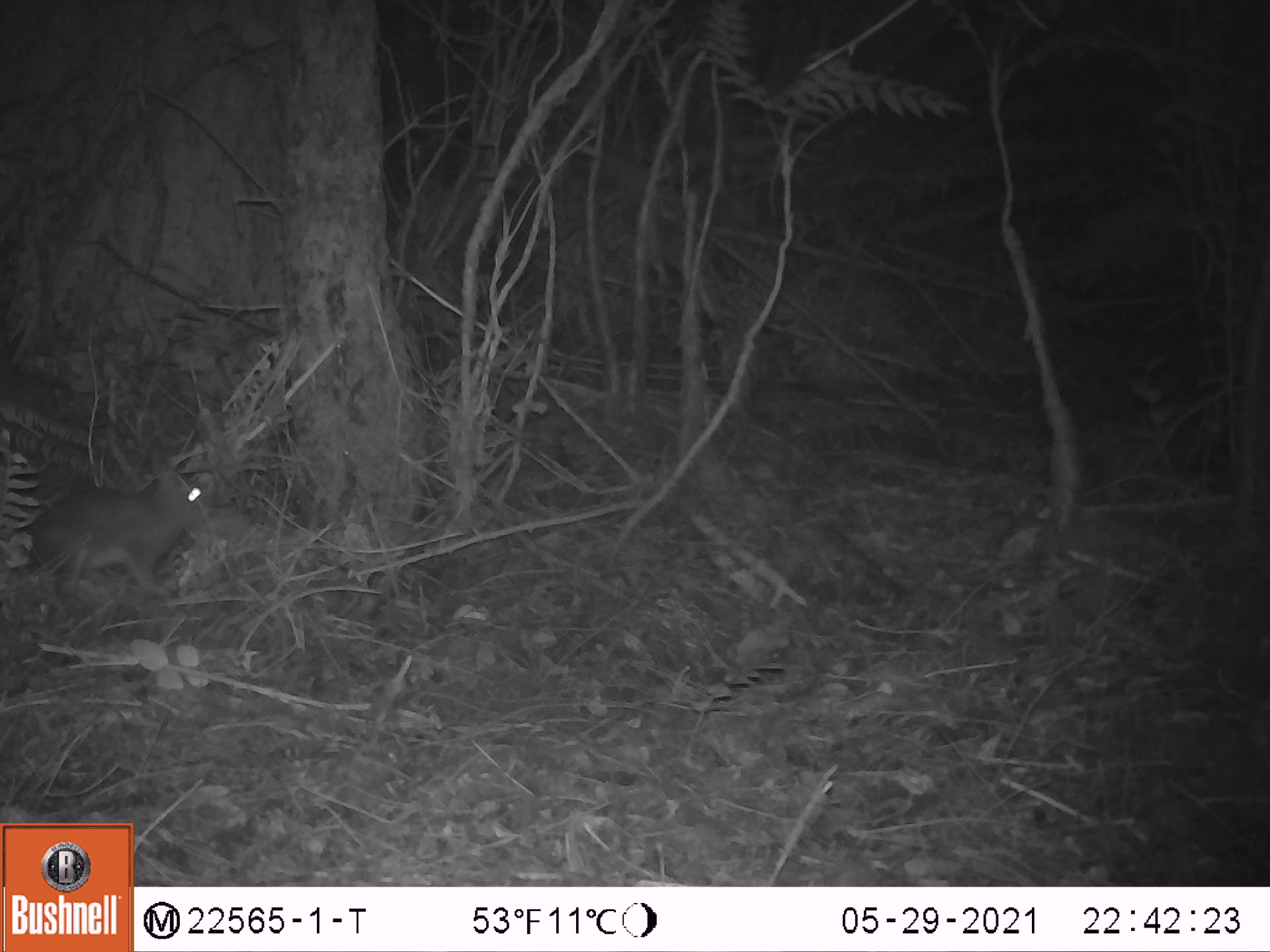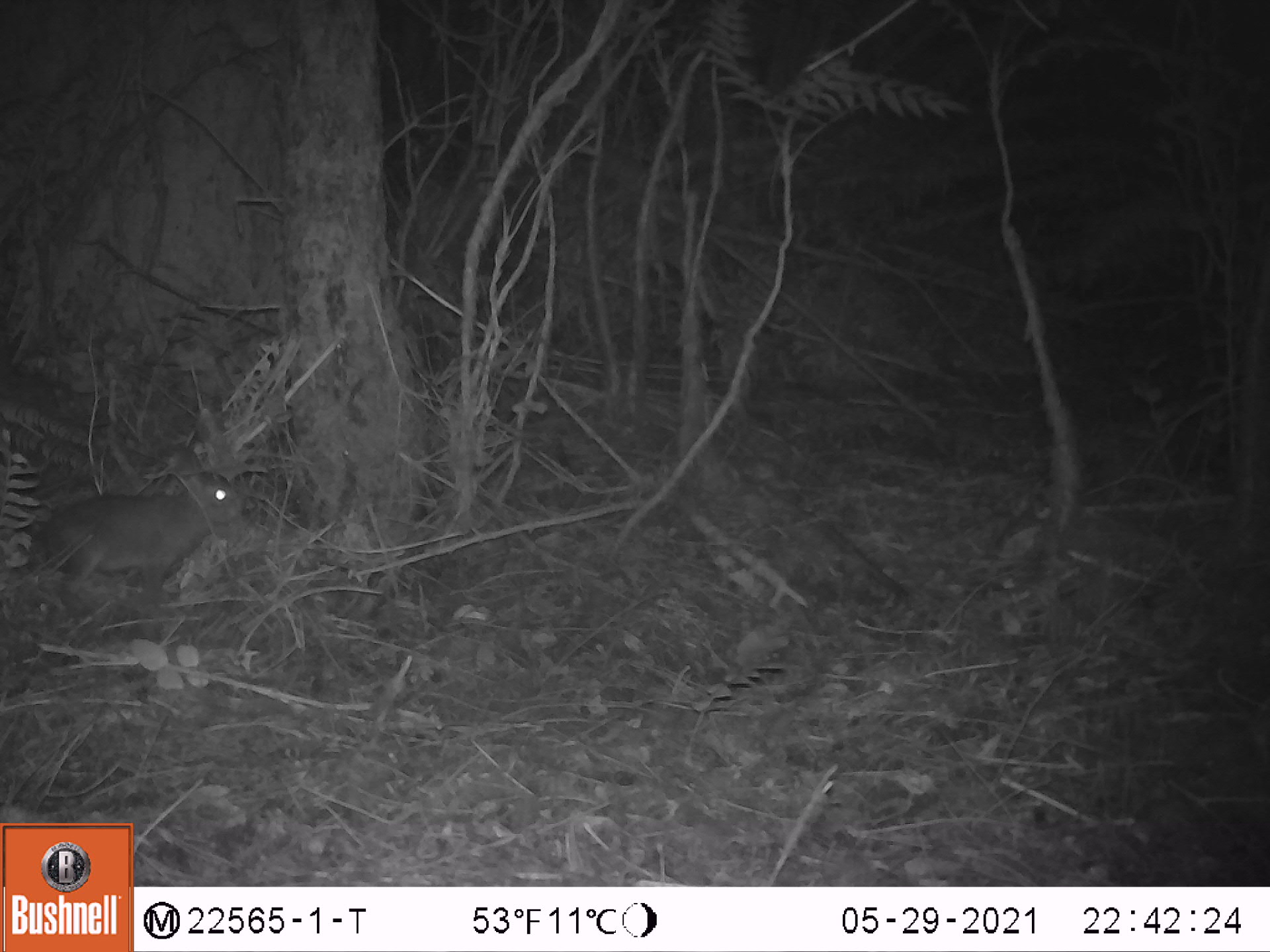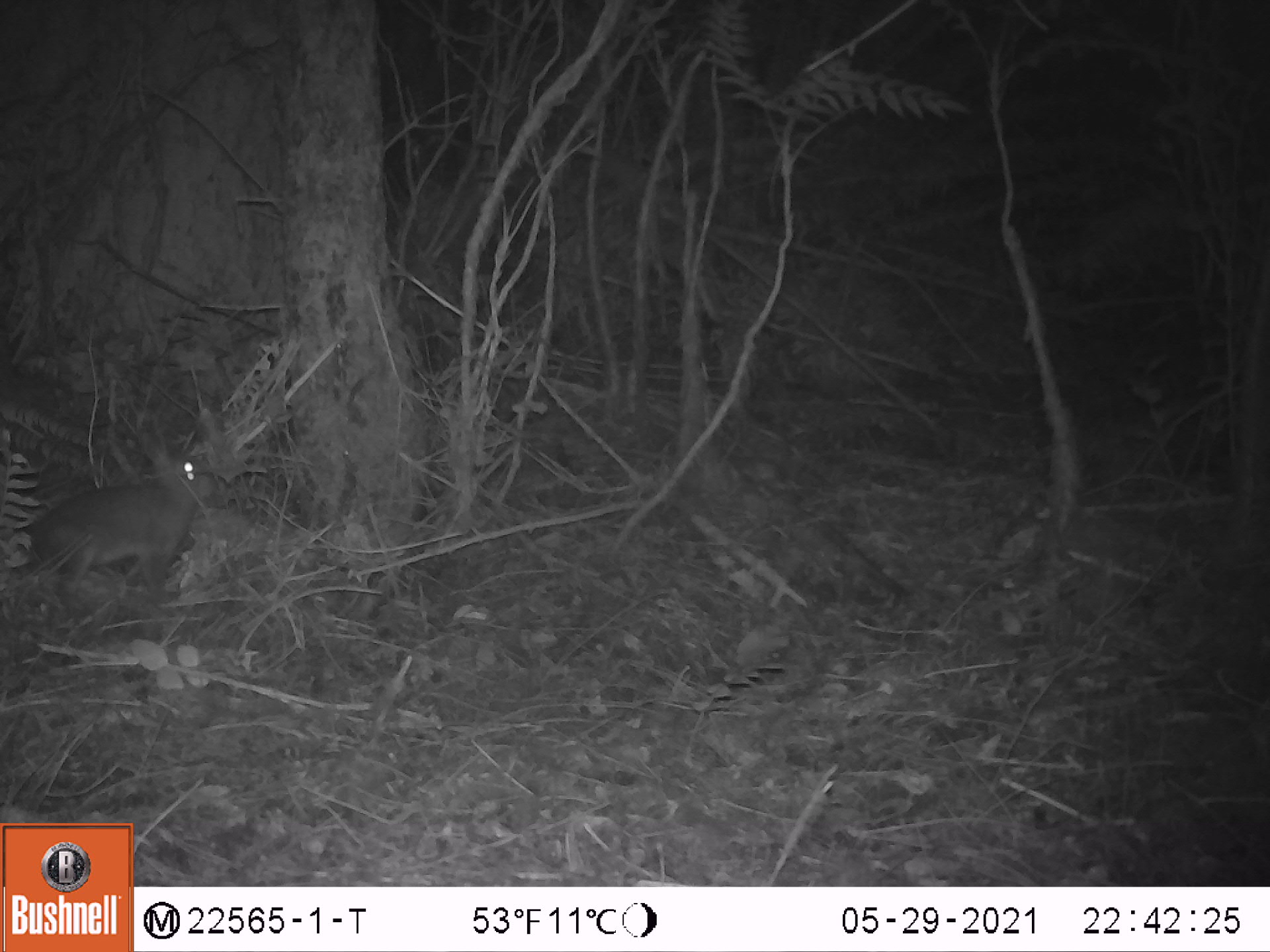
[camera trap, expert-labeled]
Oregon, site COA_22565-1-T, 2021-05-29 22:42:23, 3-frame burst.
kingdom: Animalia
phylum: Chordata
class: Mammalia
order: Lagomorpha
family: Leporidae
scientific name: Leporidae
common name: hares and rabbits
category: leporidae family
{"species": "leporidae family (hares and rabbits) (Leporidae)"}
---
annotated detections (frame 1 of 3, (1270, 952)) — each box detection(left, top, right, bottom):
leporidae family: detection(24, 445, 214, 596)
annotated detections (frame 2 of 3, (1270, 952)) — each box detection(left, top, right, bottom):
leporidae family: detection(40, 438, 240, 599)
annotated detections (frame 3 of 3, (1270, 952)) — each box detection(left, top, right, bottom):
leporidae family: detection(27, 432, 213, 596)